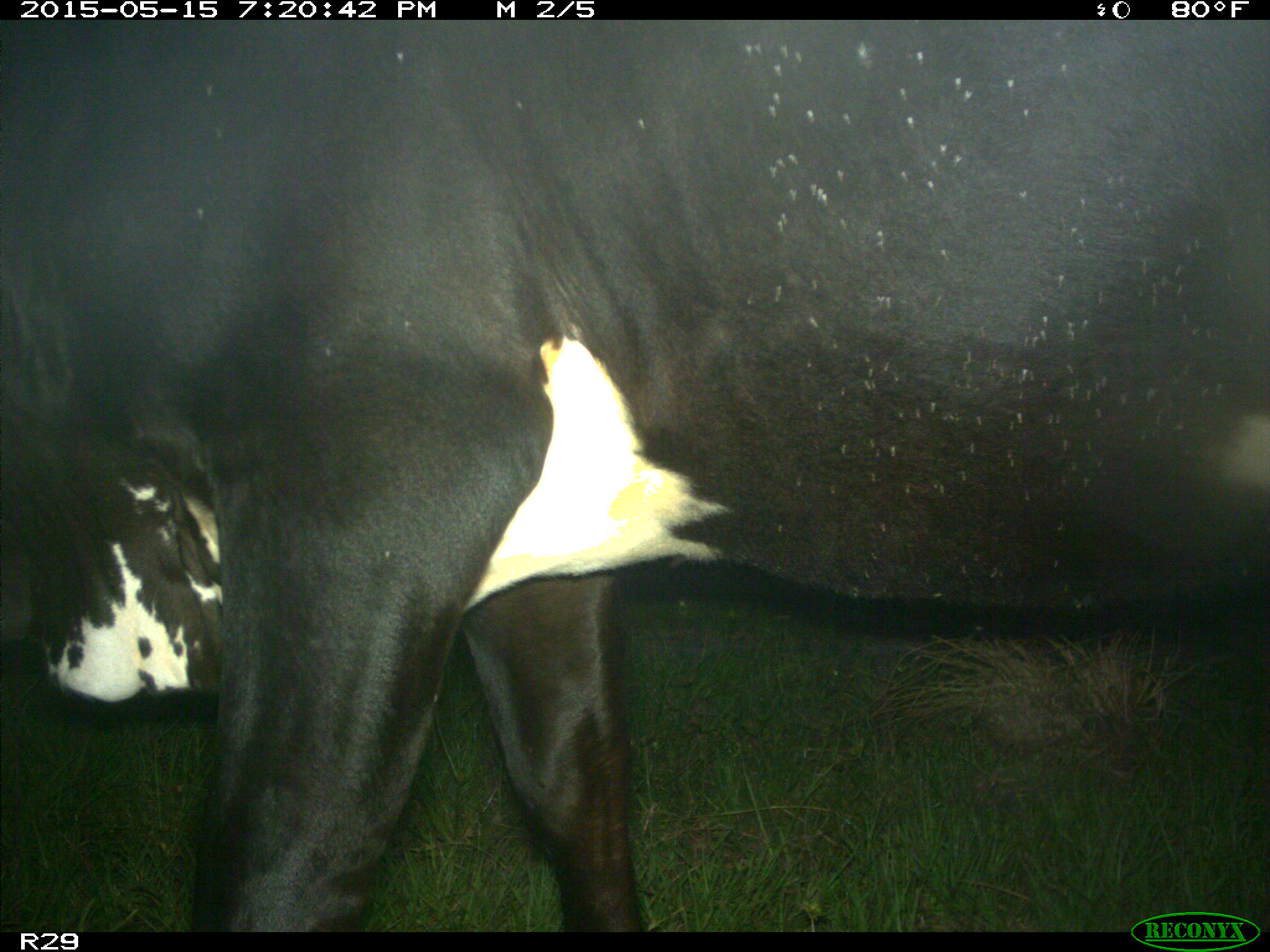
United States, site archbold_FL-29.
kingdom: Animalia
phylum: Chordata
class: Mammalia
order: Artiodactyla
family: Bovidae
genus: Bos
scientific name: Bos taurus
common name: domestic cow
Bos taurus (domestic cow).